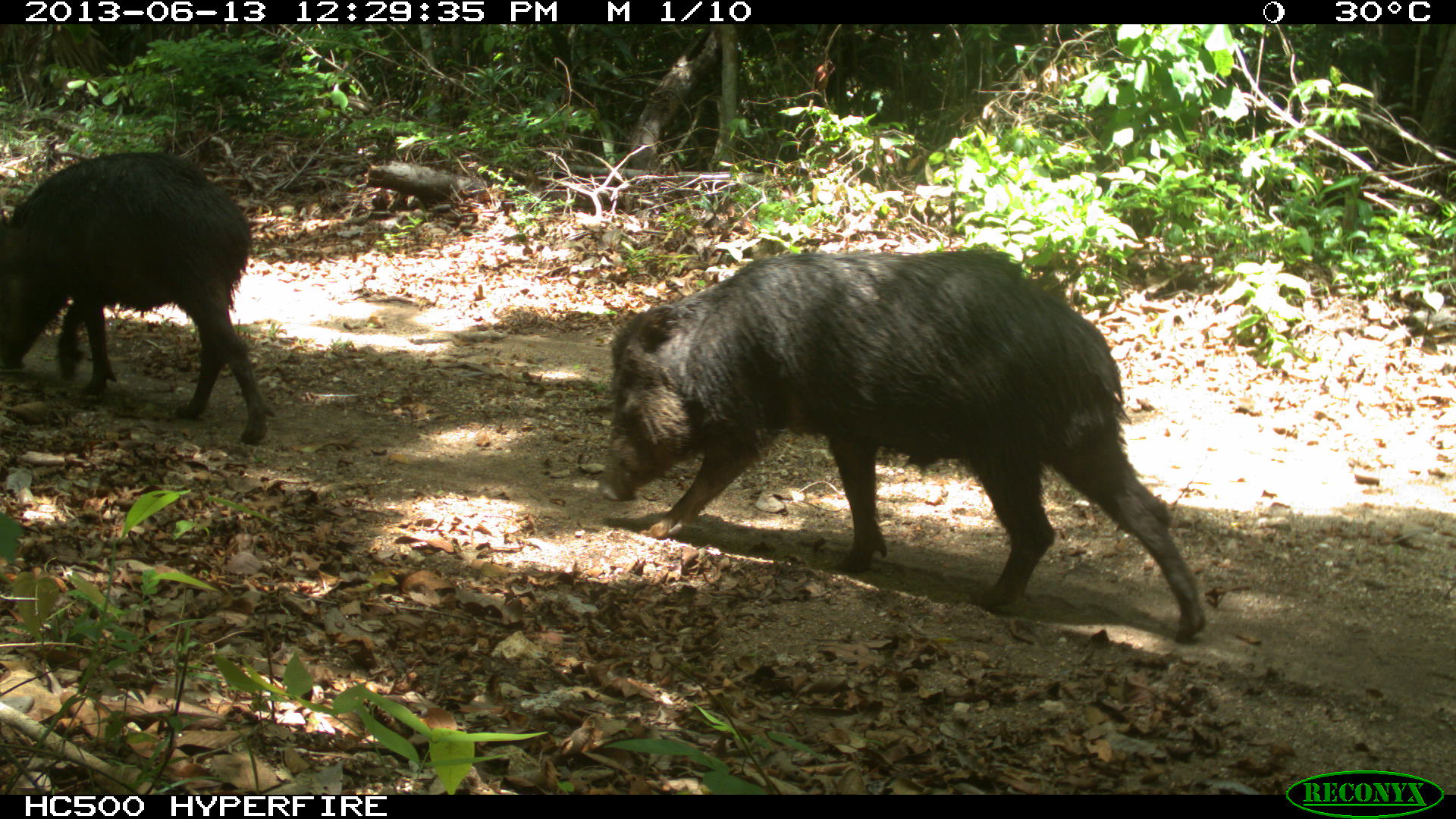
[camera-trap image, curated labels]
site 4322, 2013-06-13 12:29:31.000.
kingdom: Animalia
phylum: Chordata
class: Mammalia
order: Artiodactyla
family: Tayassuidae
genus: Tayassu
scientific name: Tayassu pecari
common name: white-lipped peccary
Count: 3.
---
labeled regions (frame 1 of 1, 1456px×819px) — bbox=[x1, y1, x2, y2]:
tayassu pecari: bbox=[600, 248, 1206, 645]; bbox=[1, 149, 279, 446]